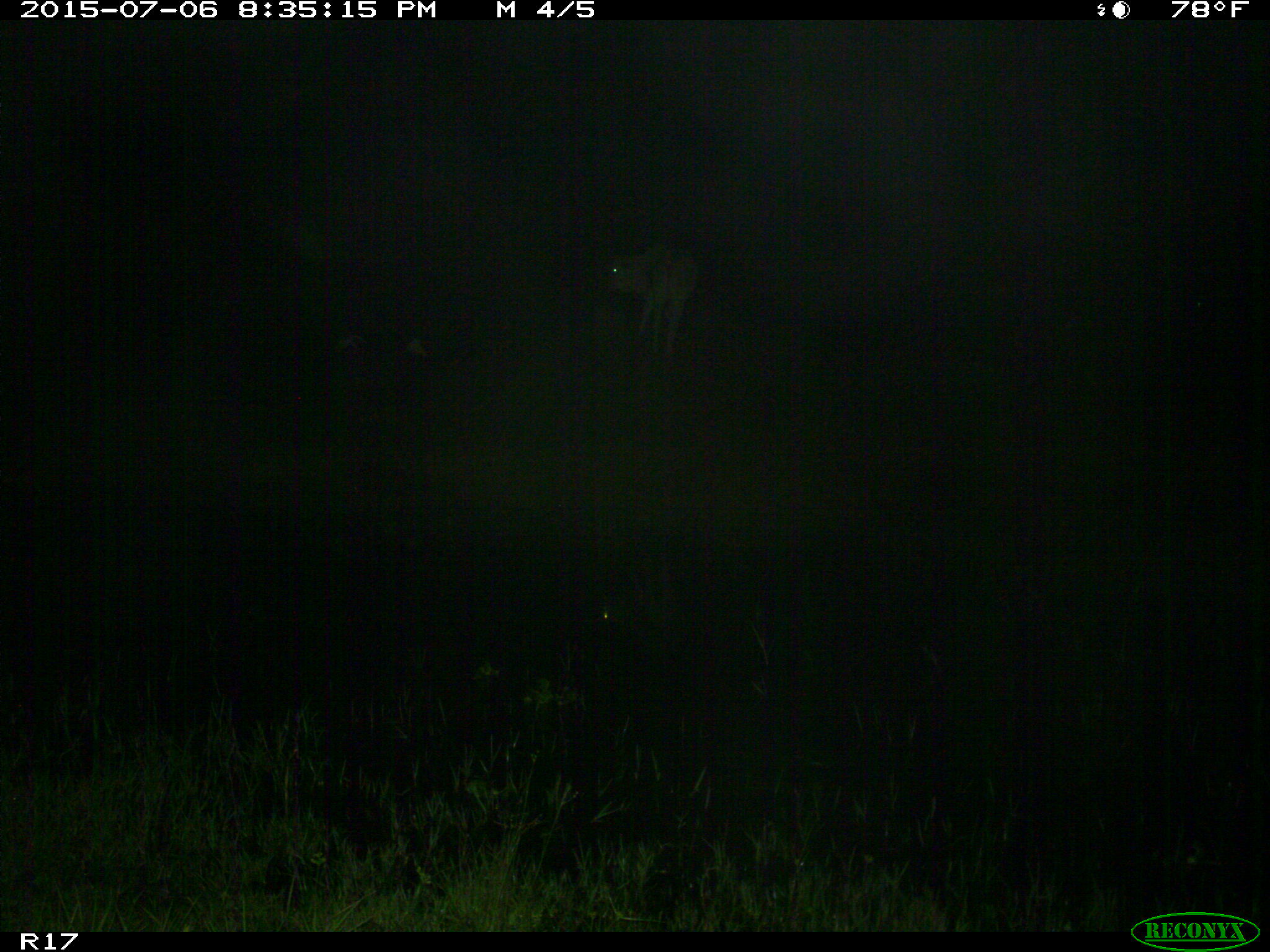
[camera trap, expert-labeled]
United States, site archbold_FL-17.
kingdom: Animalia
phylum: Chordata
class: Mammalia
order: Artiodactyla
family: Bovidae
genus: Bos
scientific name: Bos taurus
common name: domestic cow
Bos taurus (domestic cow).